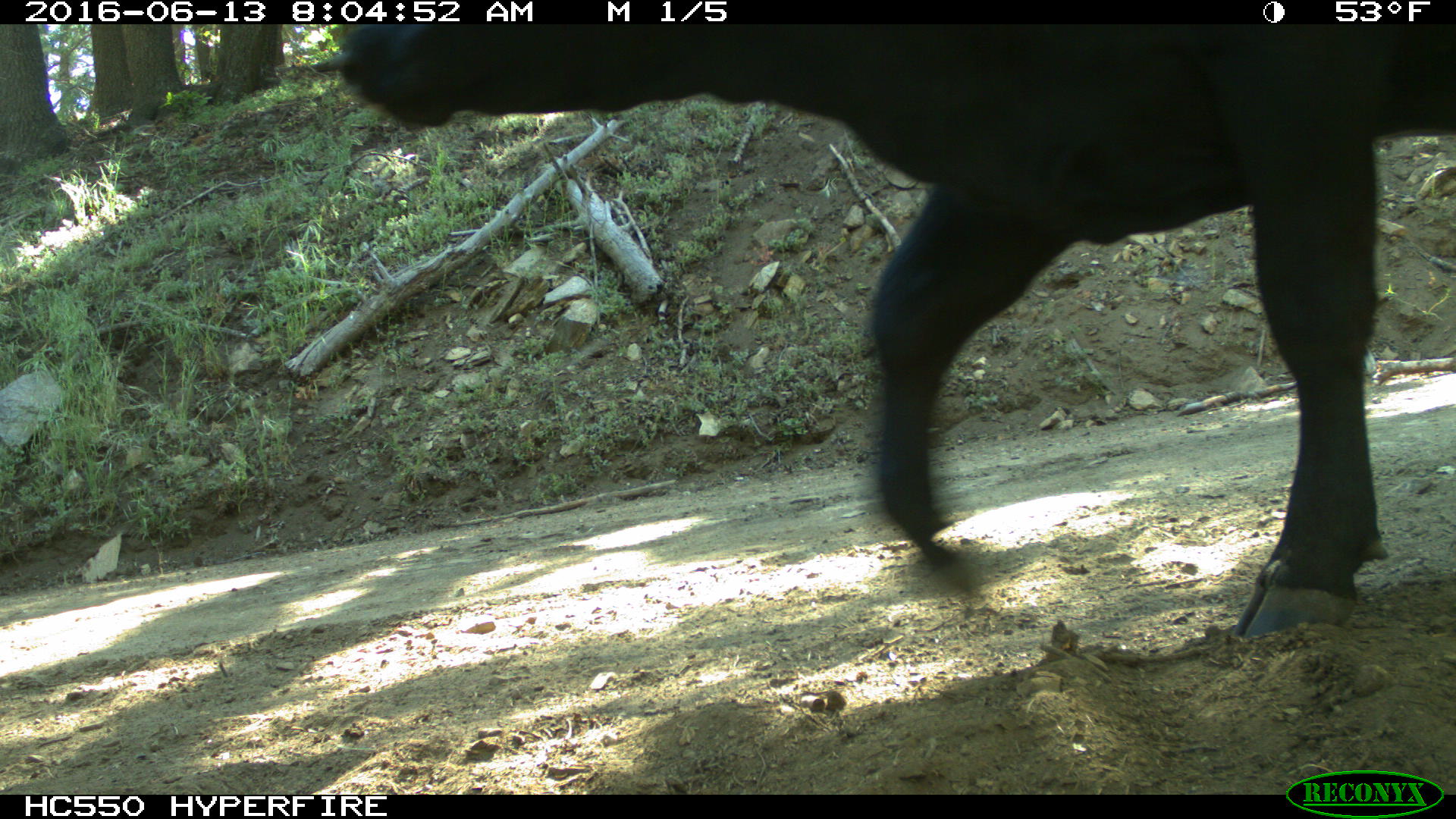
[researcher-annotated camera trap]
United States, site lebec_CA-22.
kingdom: Animalia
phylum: Chordata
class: Mammalia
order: Artiodactyla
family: Bovidae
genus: Bos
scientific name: Bos taurus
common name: domestic cow